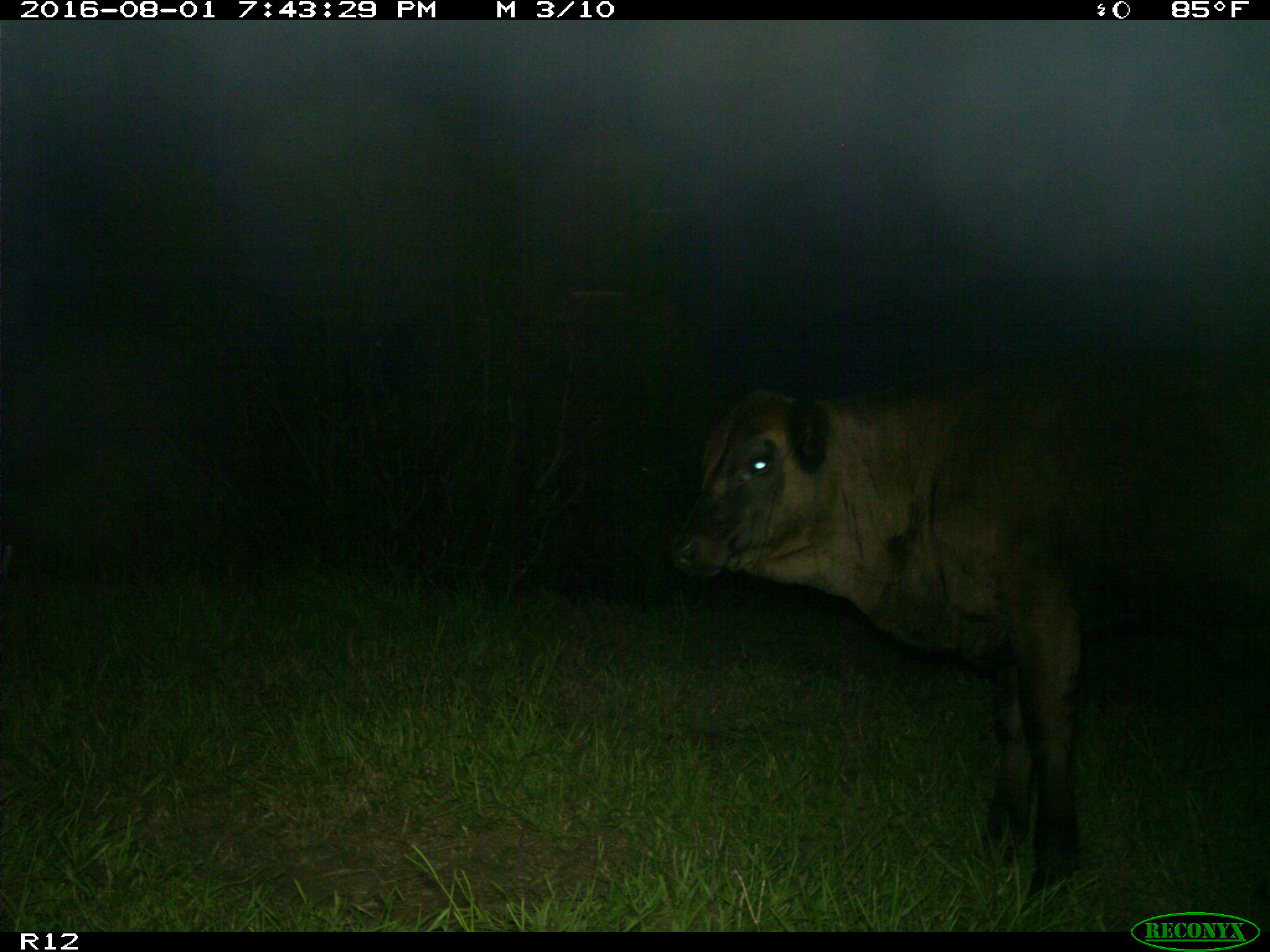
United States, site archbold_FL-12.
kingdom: Animalia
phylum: Chordata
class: Mammalia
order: Artiodactyla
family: Bovidae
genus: Bos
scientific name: Bos taurus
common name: domestic cow